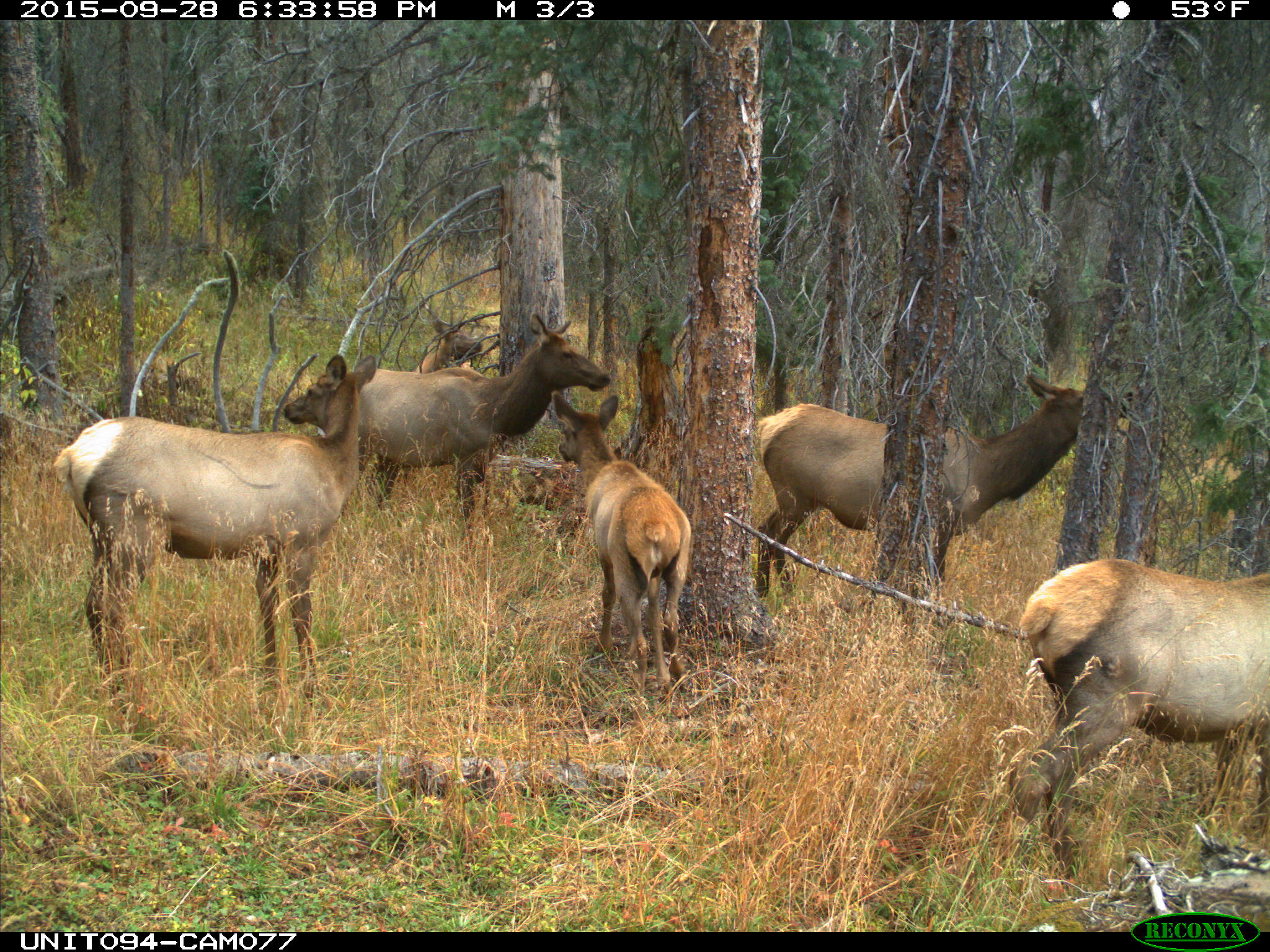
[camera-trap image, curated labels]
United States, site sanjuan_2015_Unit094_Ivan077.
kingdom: Animalia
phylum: Chordata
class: Mammalia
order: Artiodactyla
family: Cervidae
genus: Cervus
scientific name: Cervus elaphus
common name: red deer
Cervus elaphus (red deer).